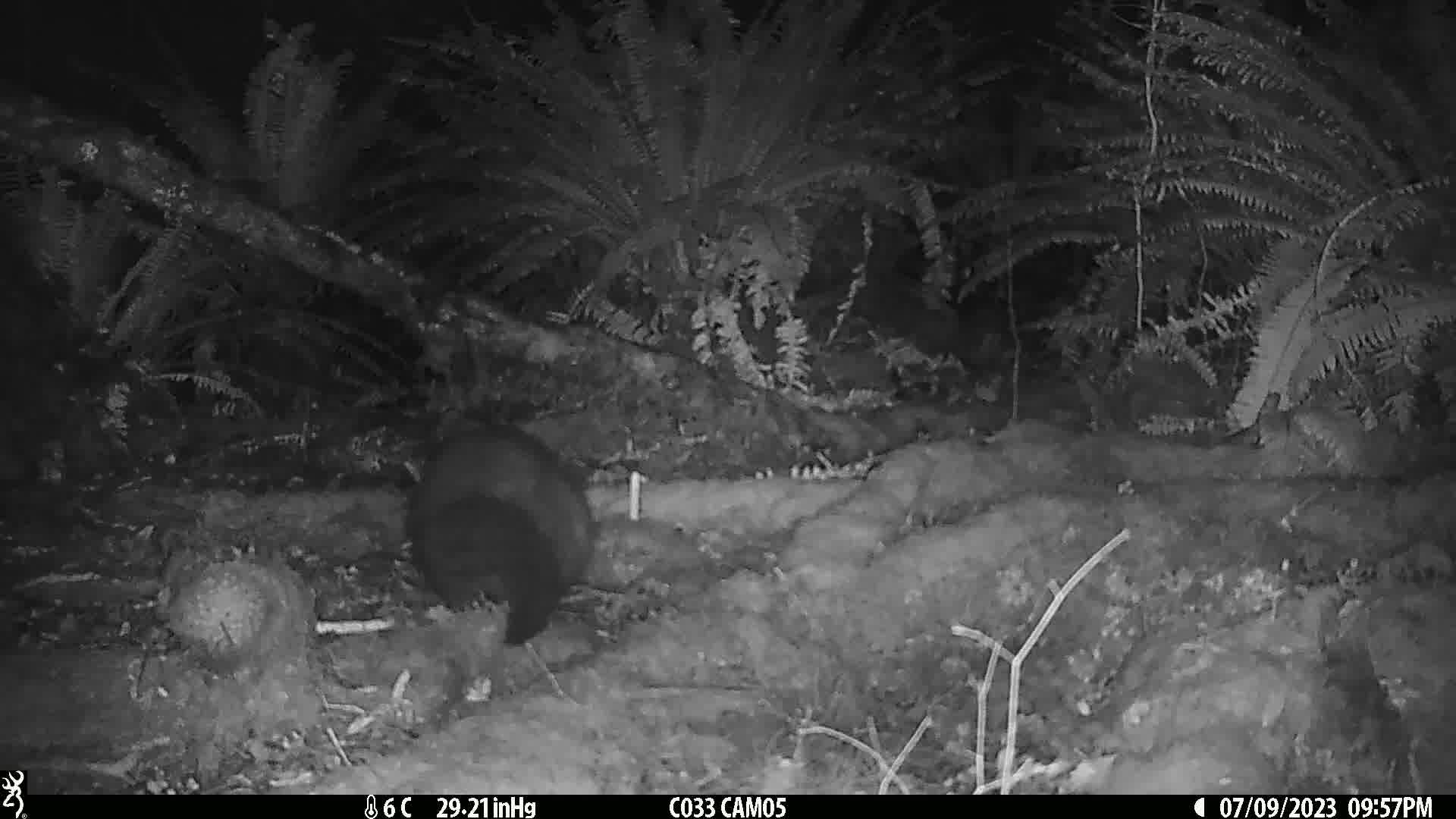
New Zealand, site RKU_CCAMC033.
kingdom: Animalia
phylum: Chordata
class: Mammalia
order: Diprotodontia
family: Phalangeridae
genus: Trichosurus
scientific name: Trichosurus vulpecula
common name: common brushtail possum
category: possum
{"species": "possum (common brushtail possum) (Trichosurus vulpecula)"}